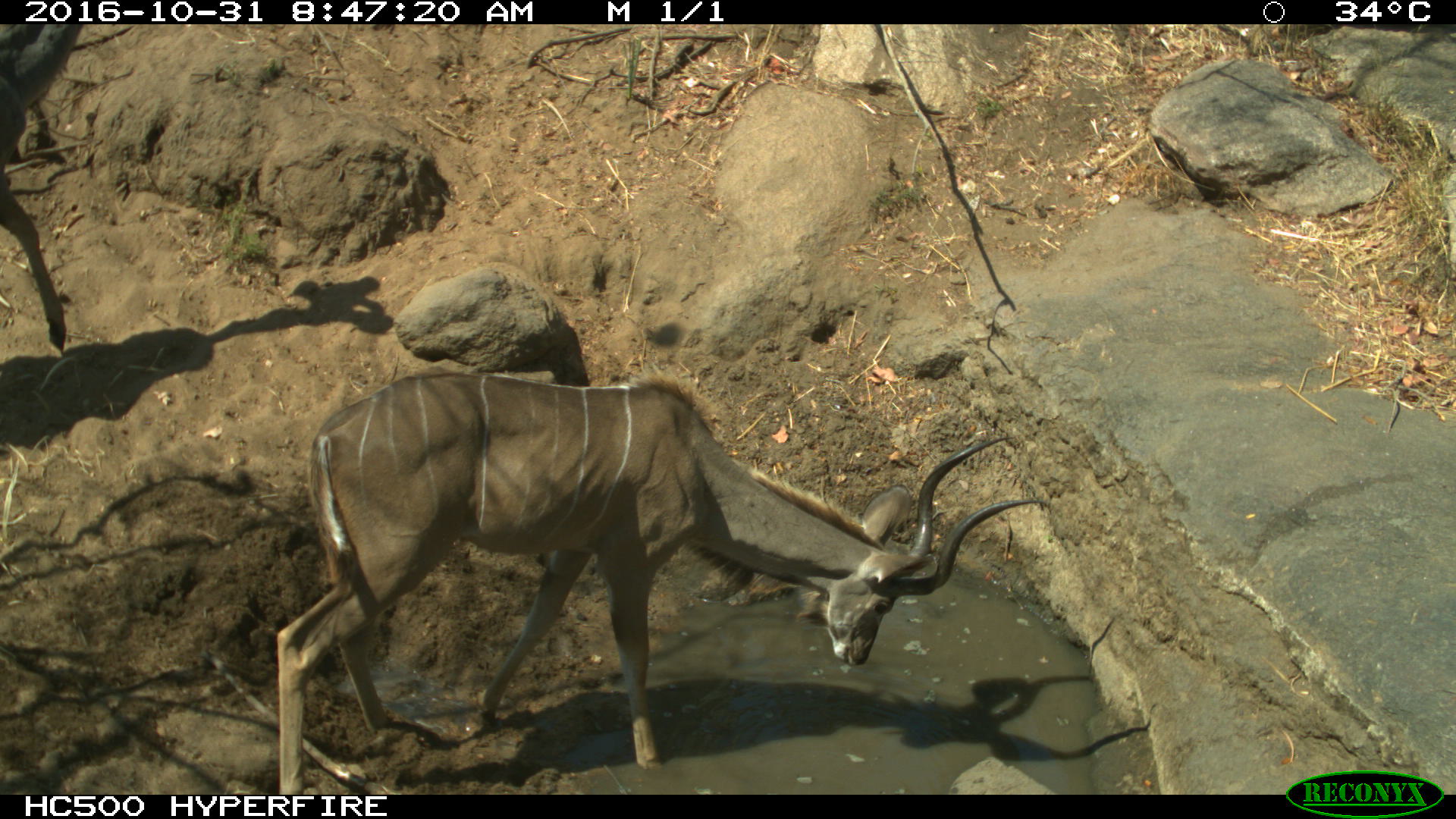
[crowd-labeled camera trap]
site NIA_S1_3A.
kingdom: Animalia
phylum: Chordata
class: Mammalia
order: Artiodactyla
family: Bovidae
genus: Tragelaphus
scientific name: Tragelaphus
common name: kudu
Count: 2.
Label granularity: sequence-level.